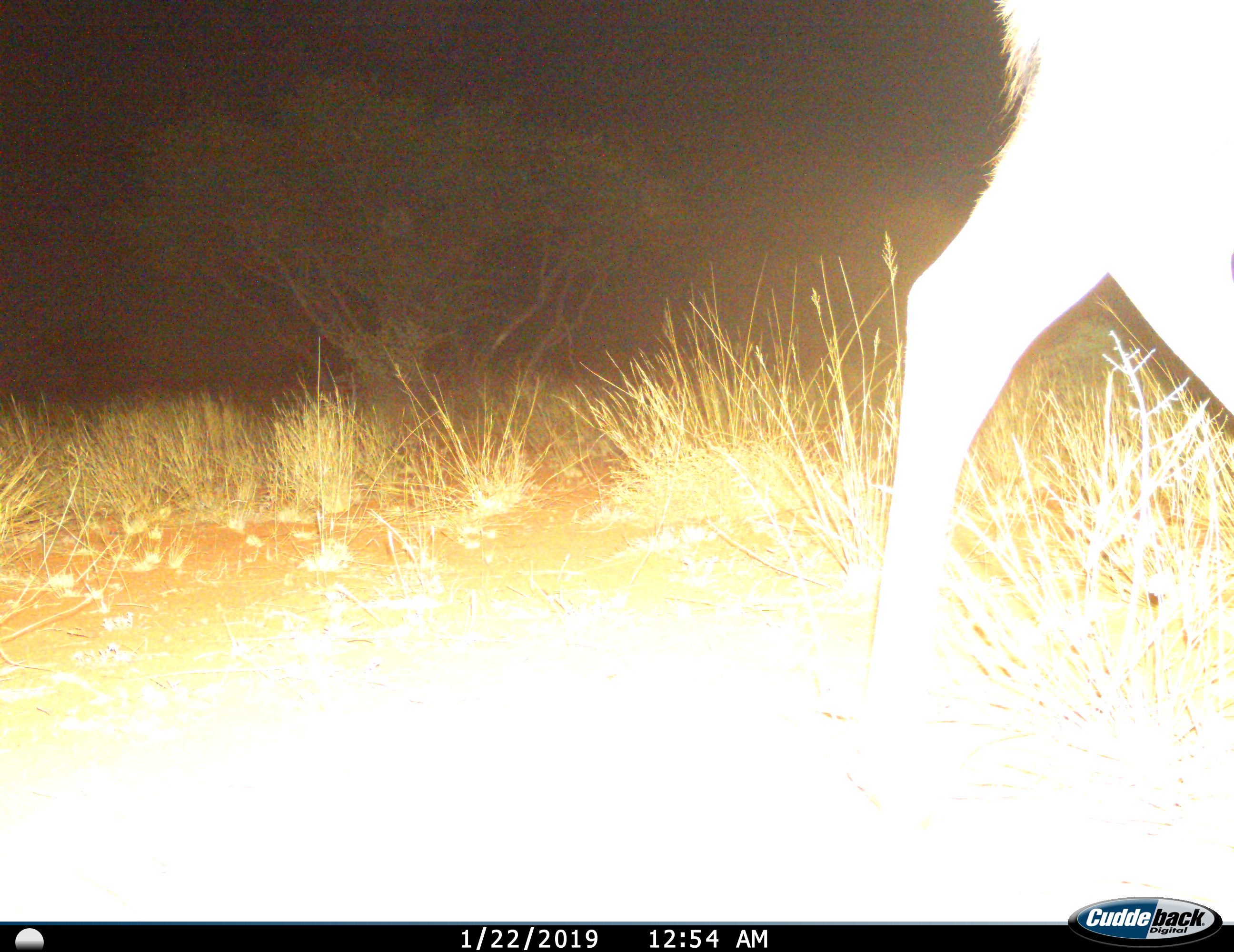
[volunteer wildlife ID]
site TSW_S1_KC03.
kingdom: Animalia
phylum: Chordata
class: Mammalia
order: Artiodactyla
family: Bovidae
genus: Tragelaphus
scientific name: Tragelaphus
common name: kudu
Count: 1.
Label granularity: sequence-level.